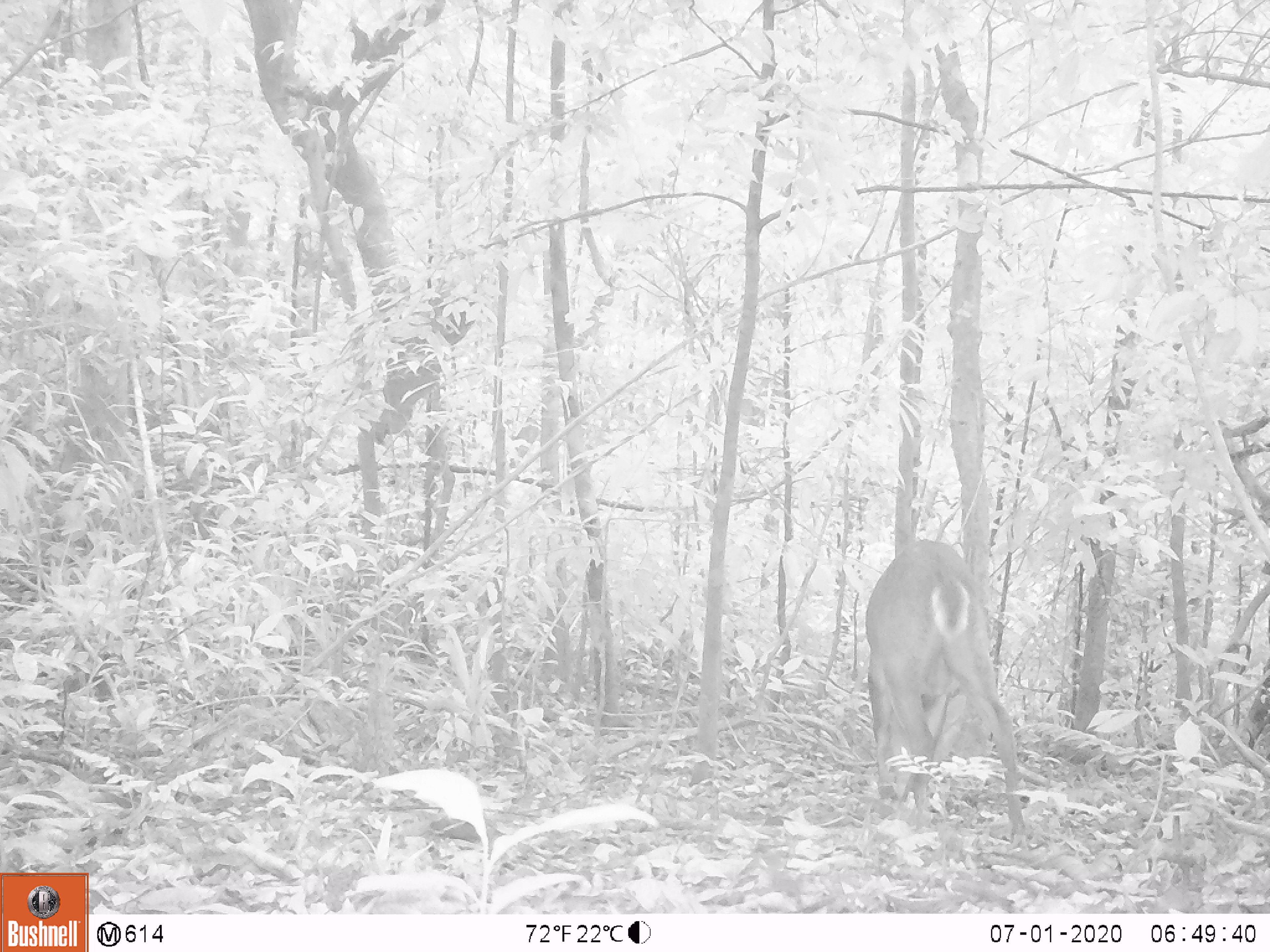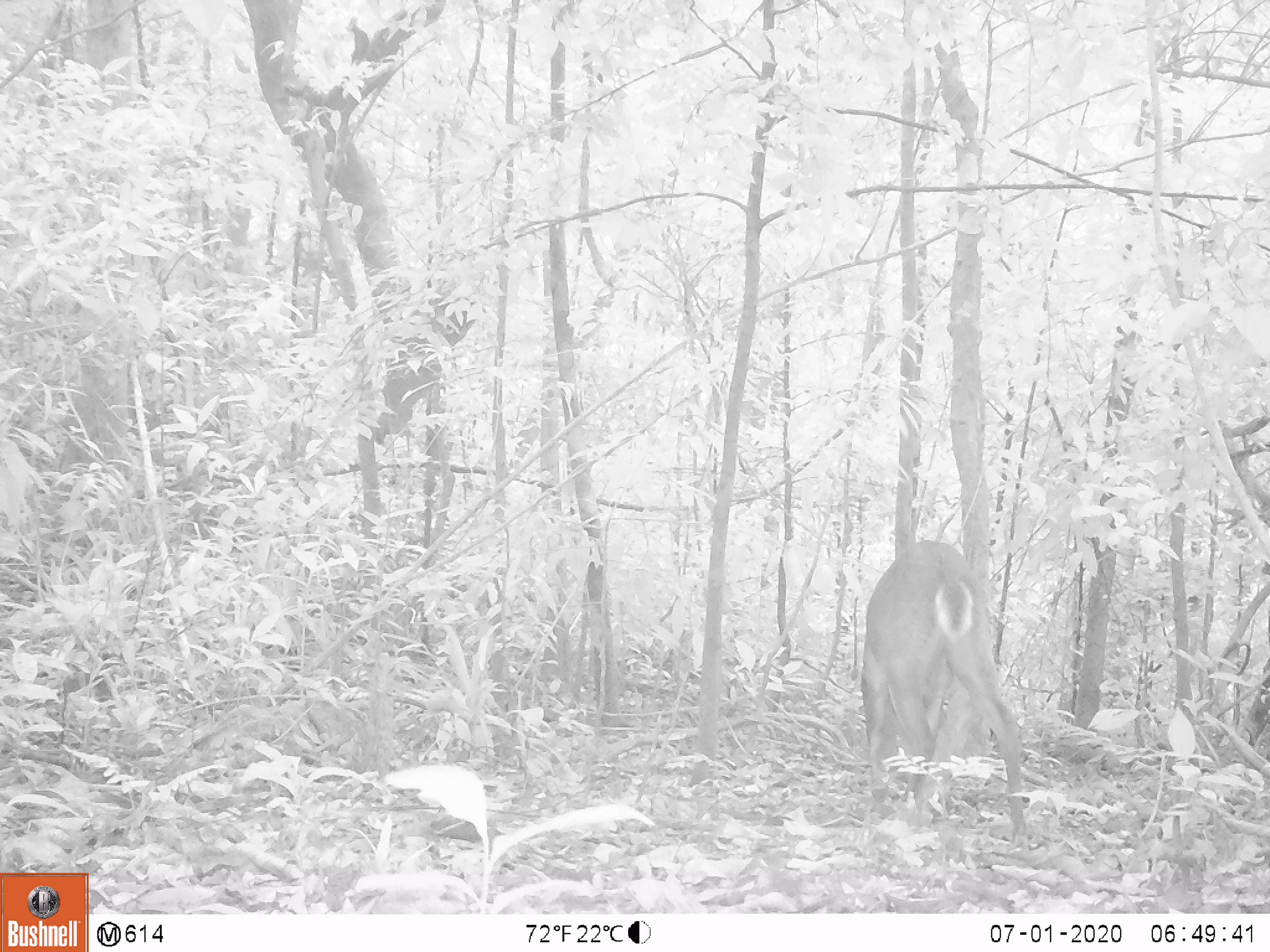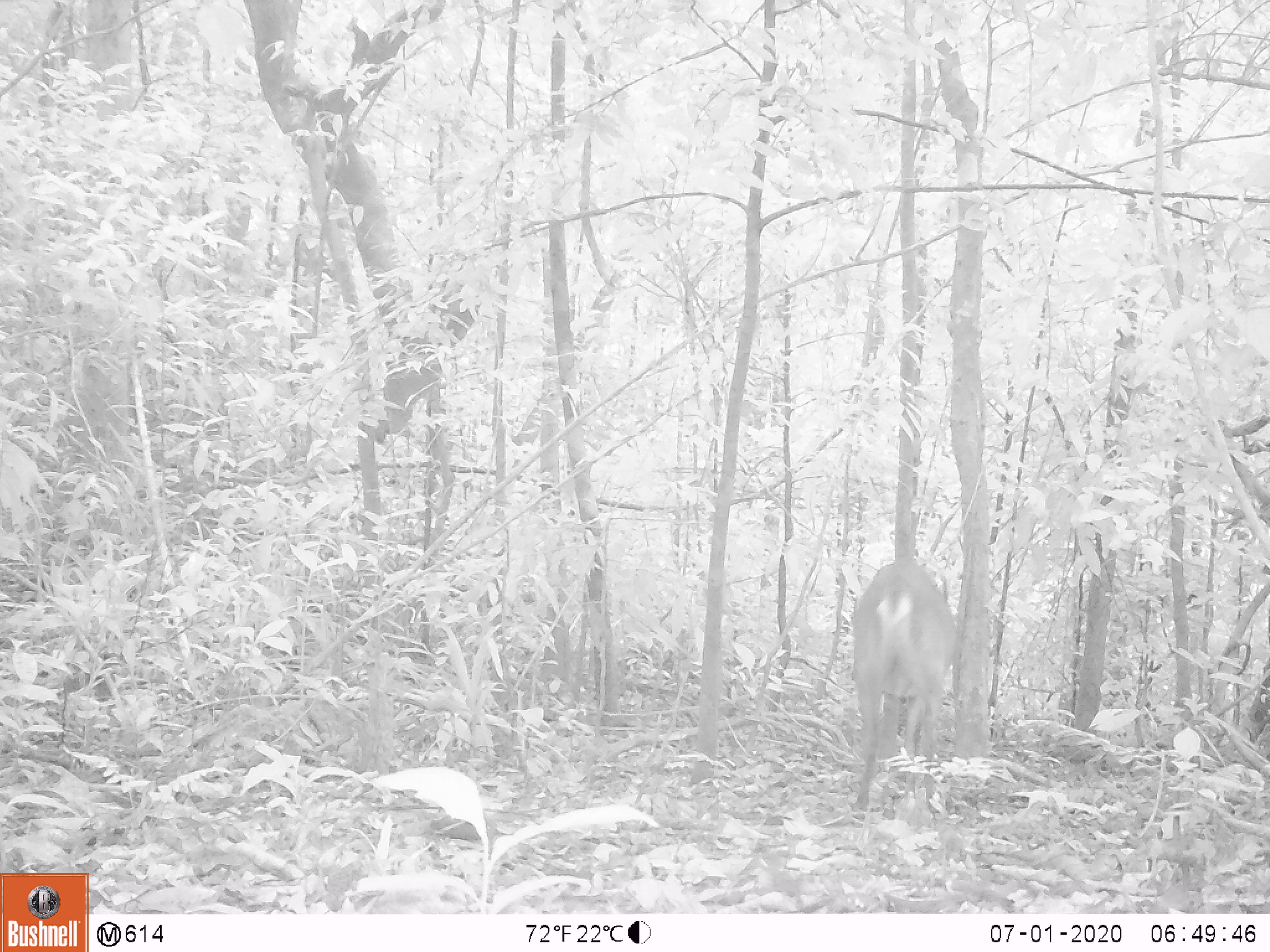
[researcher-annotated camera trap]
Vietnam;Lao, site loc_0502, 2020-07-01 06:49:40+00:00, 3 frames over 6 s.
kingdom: Animalia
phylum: Chordata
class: Mammalia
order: Artiodactyla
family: Cervidae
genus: Muntiacus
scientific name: Muntiacus vuquangensis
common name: large-antlered muntjac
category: large antlered muntjac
Large antlered muntjac (large-antlered muntjac) (Muntiacus vuquangensis). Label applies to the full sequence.